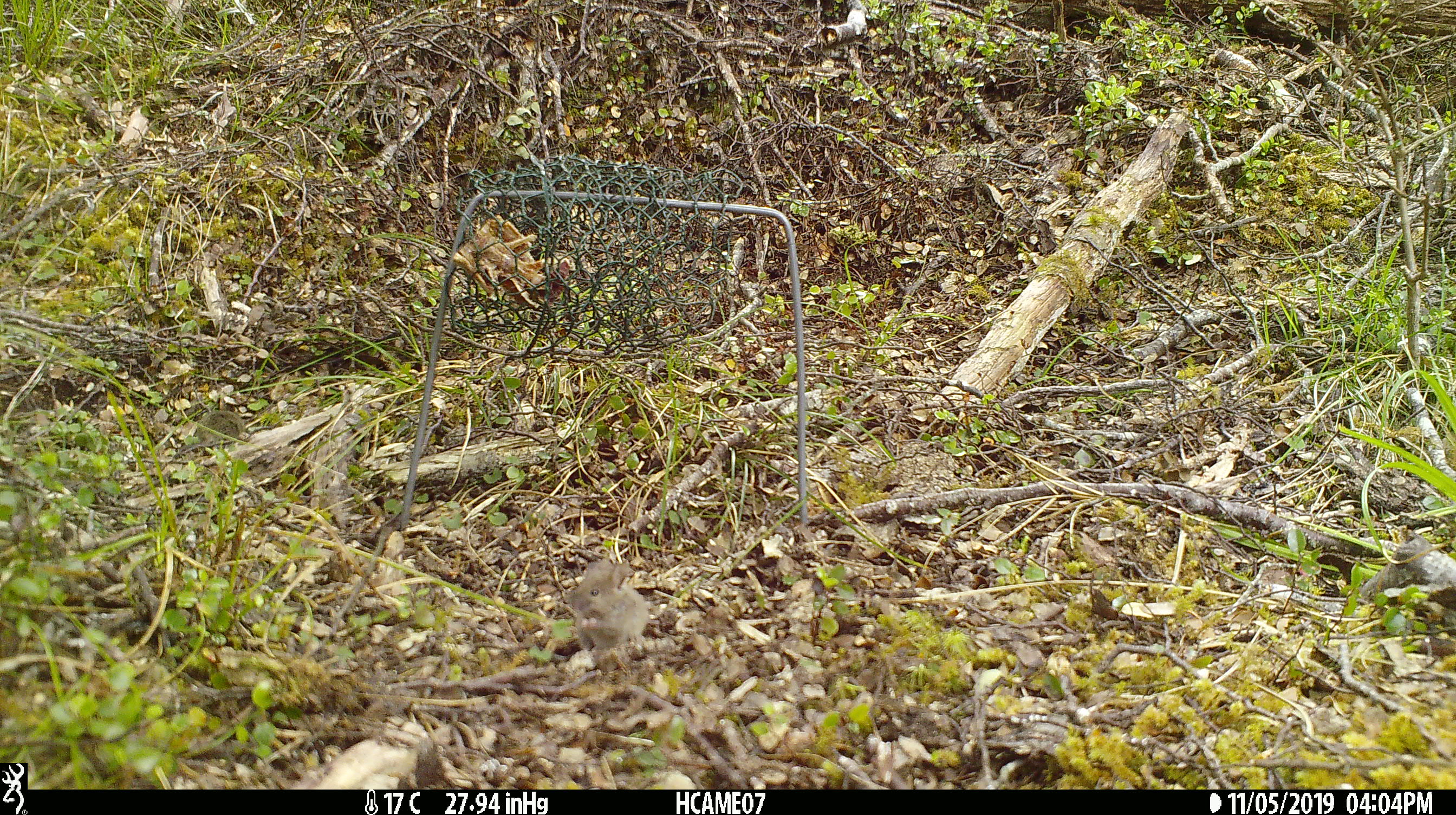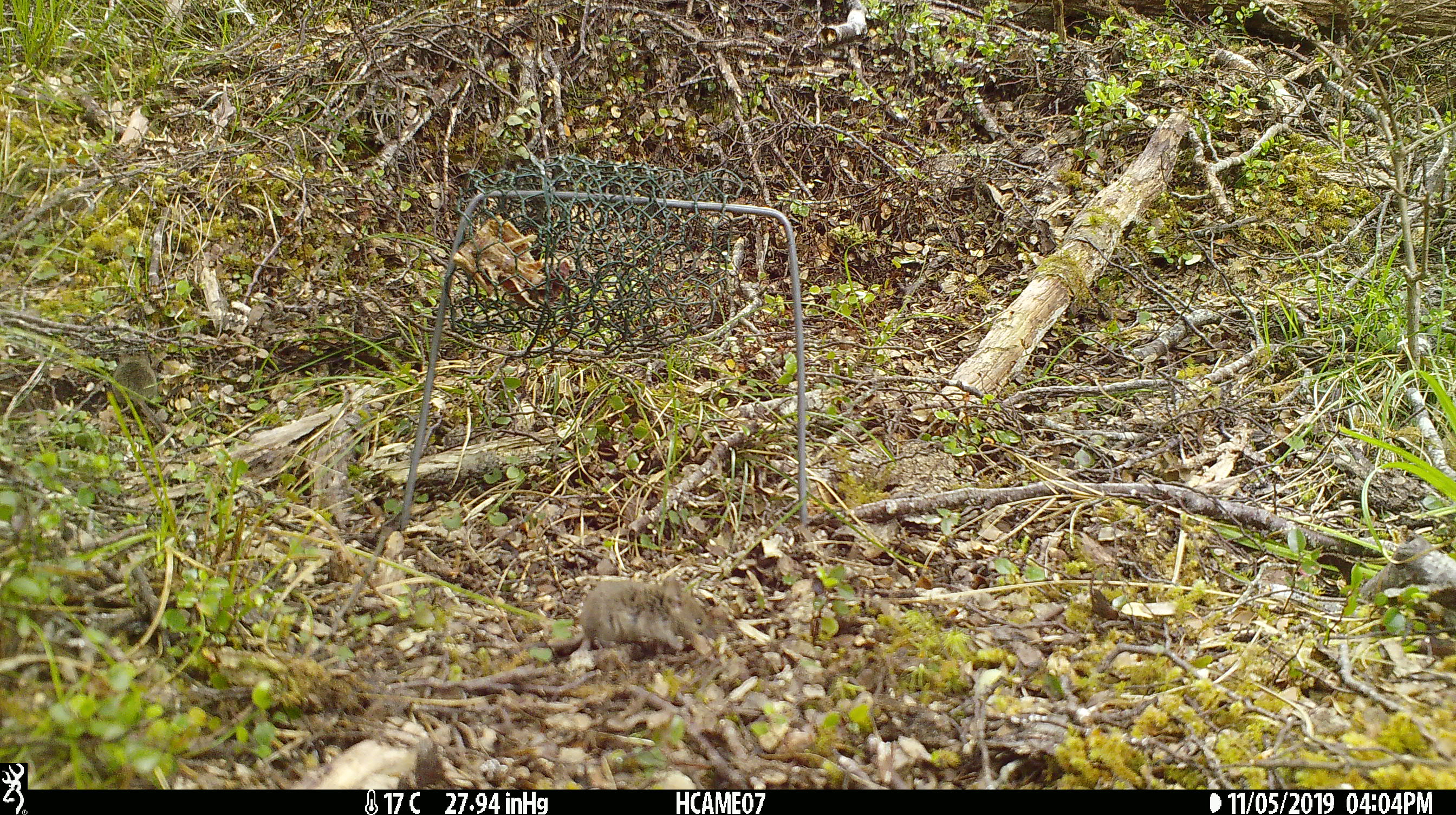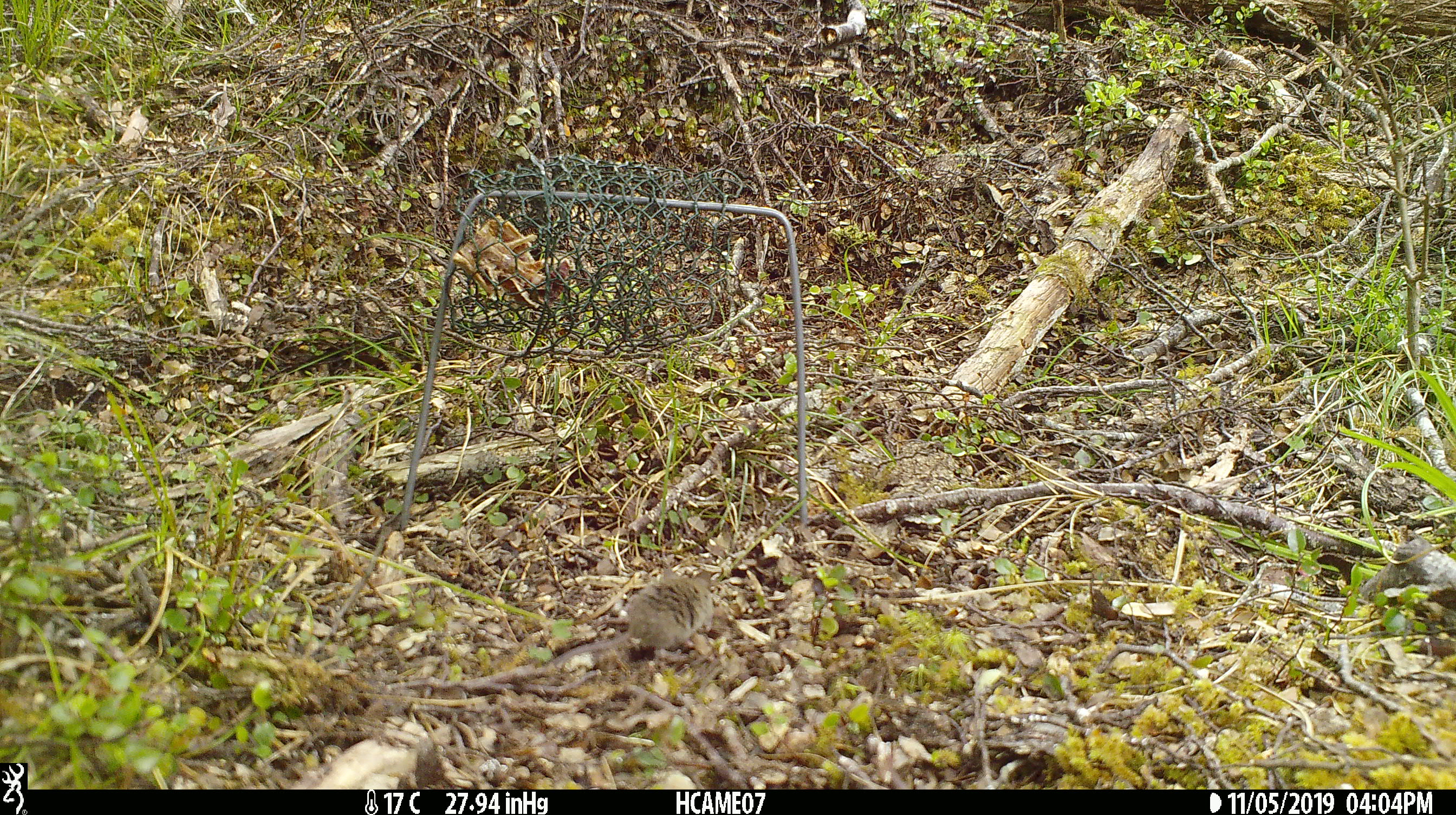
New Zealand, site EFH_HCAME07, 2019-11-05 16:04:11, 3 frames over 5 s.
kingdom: Animalia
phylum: Chordata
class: Mammalia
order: Rodentia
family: Muridae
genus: Mus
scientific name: Mus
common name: mouse